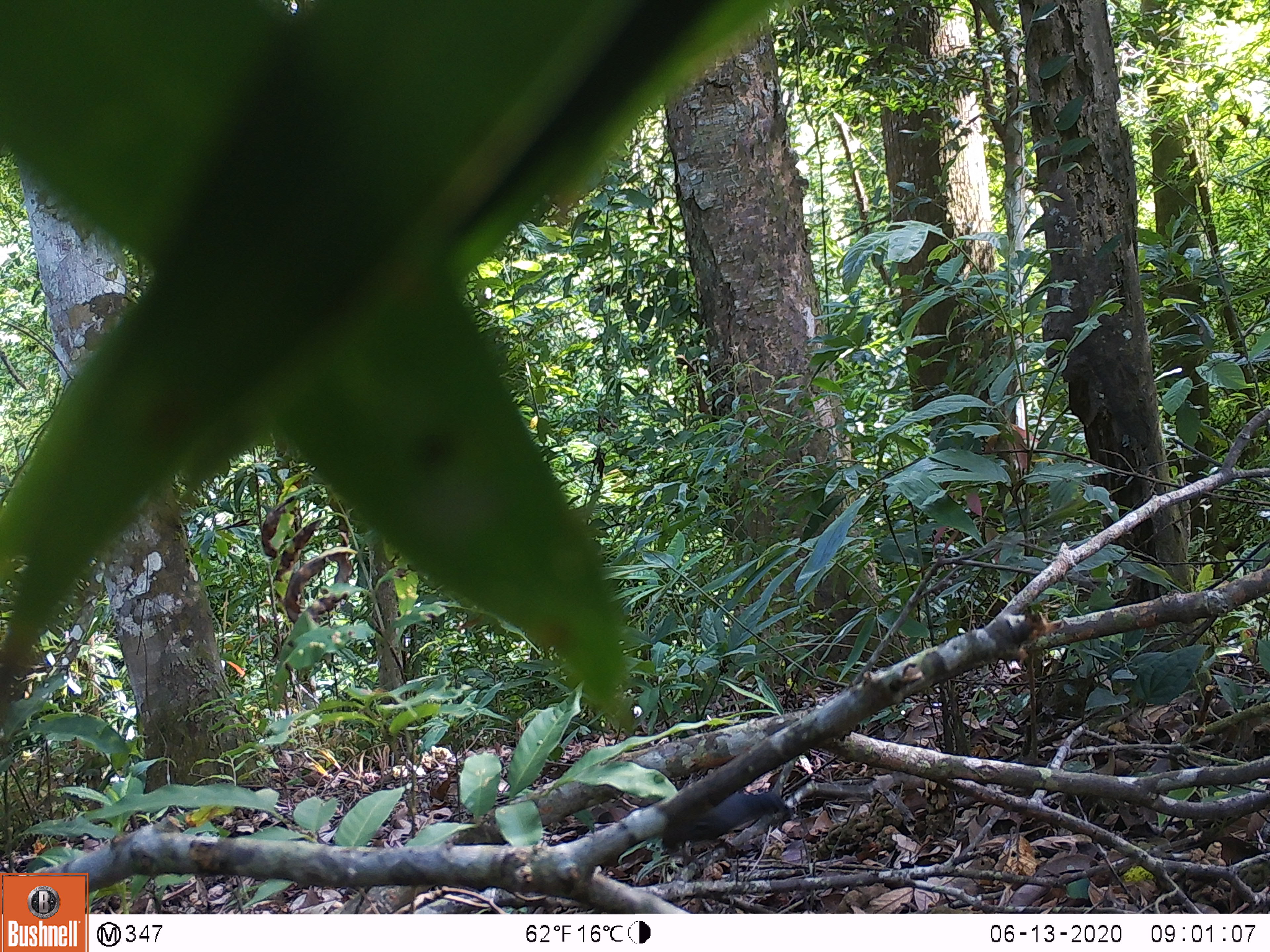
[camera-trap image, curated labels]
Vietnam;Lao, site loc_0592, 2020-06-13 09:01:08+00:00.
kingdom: Animalia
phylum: Chordata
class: Aves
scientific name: Aves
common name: bird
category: unidentified bird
Unidentified bird (bird) (Aves). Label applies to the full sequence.